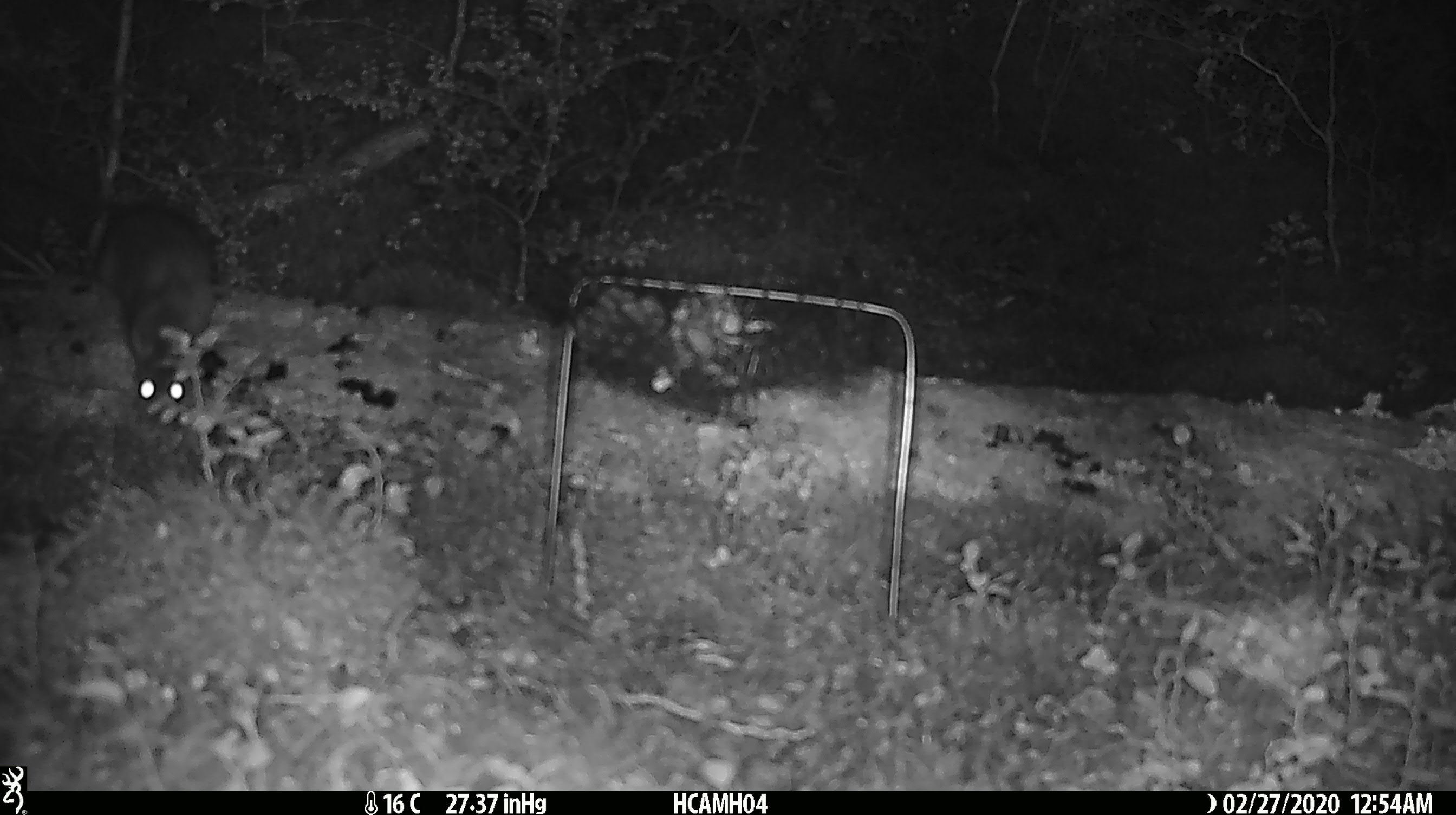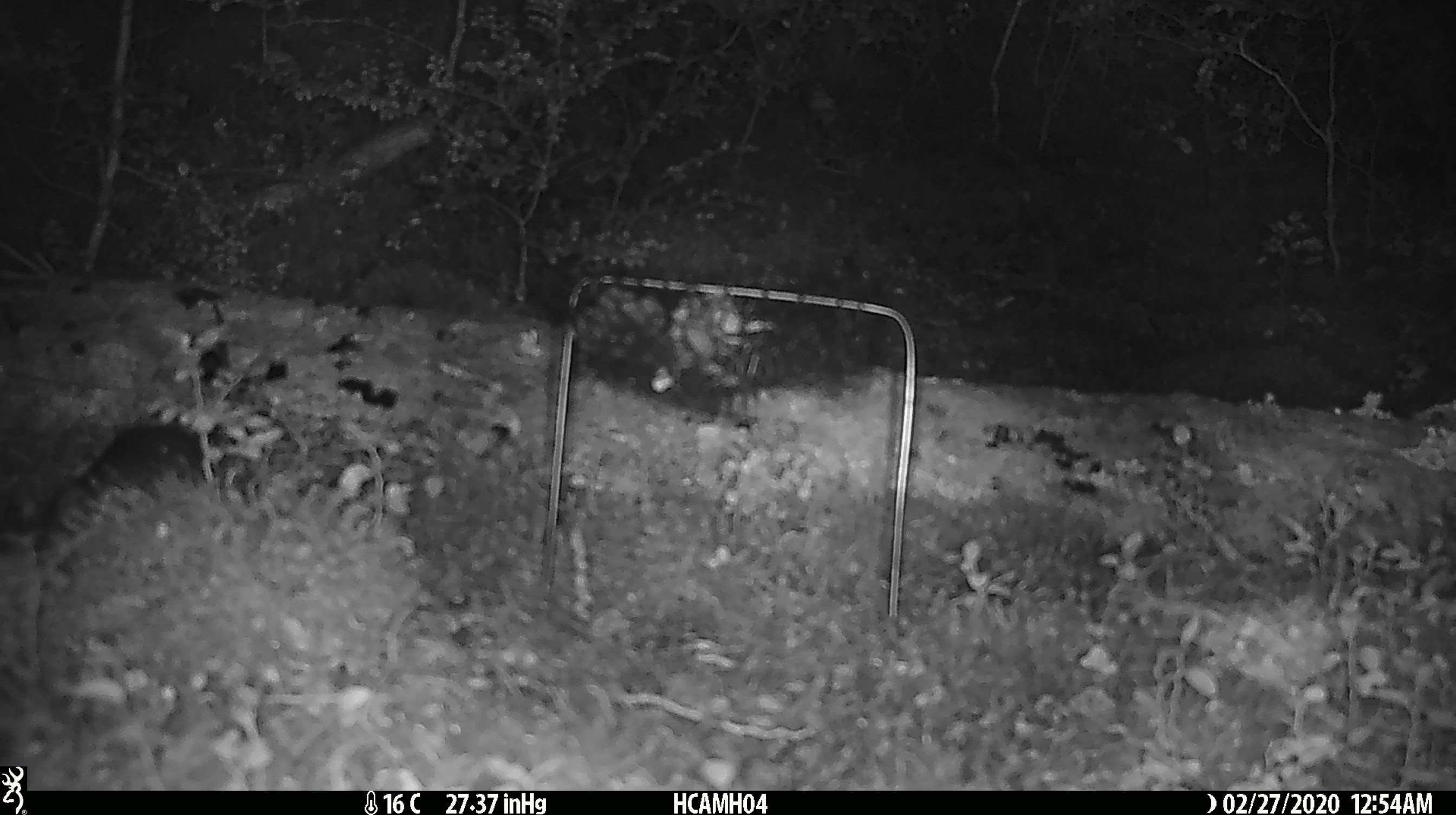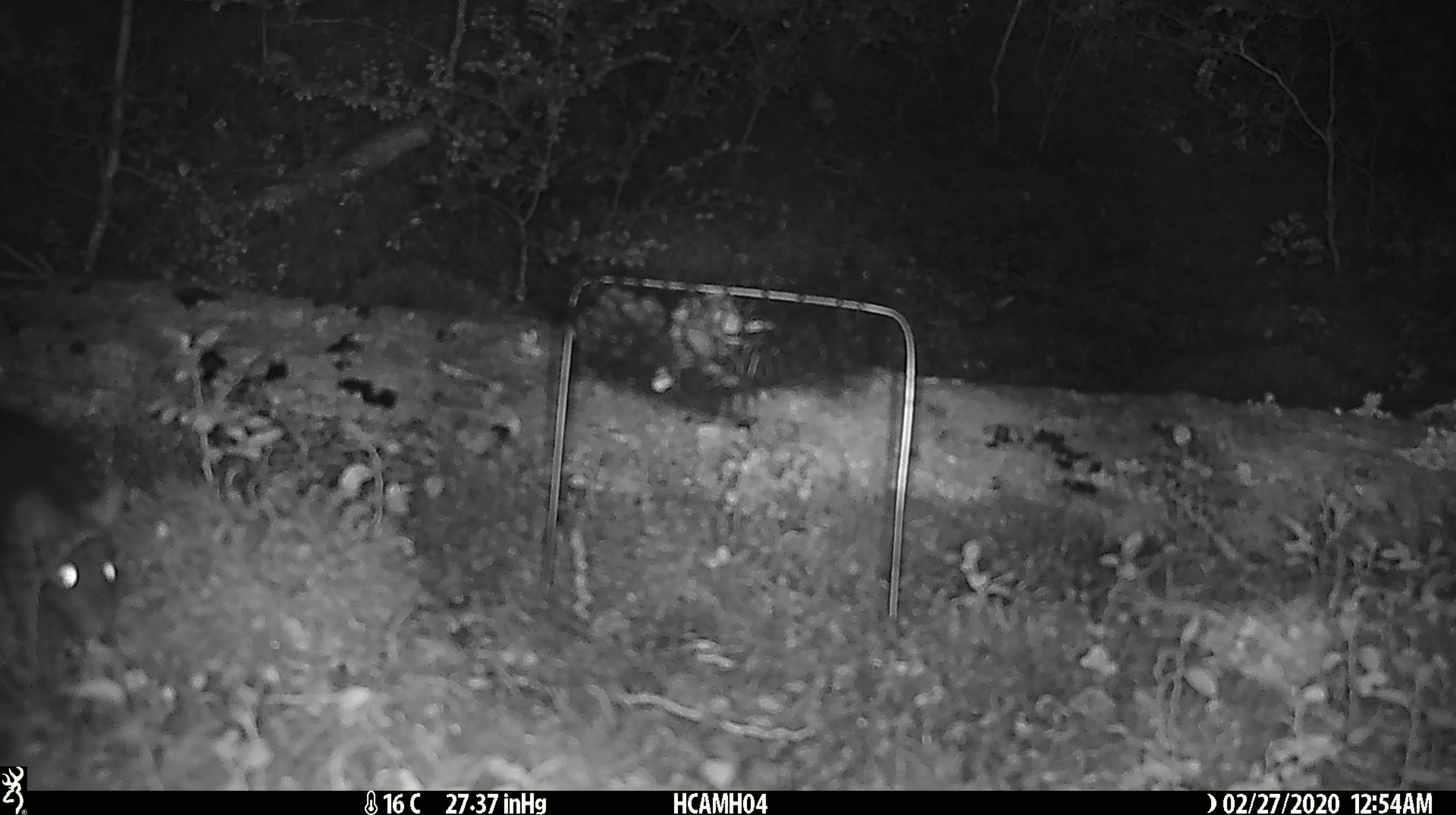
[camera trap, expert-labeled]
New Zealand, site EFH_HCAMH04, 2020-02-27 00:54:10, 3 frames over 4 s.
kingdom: Animalia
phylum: Chordata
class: Mammalia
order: Rodentia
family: Muridae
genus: Rattus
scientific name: Rattus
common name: rat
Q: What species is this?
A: Rat (Rattus).